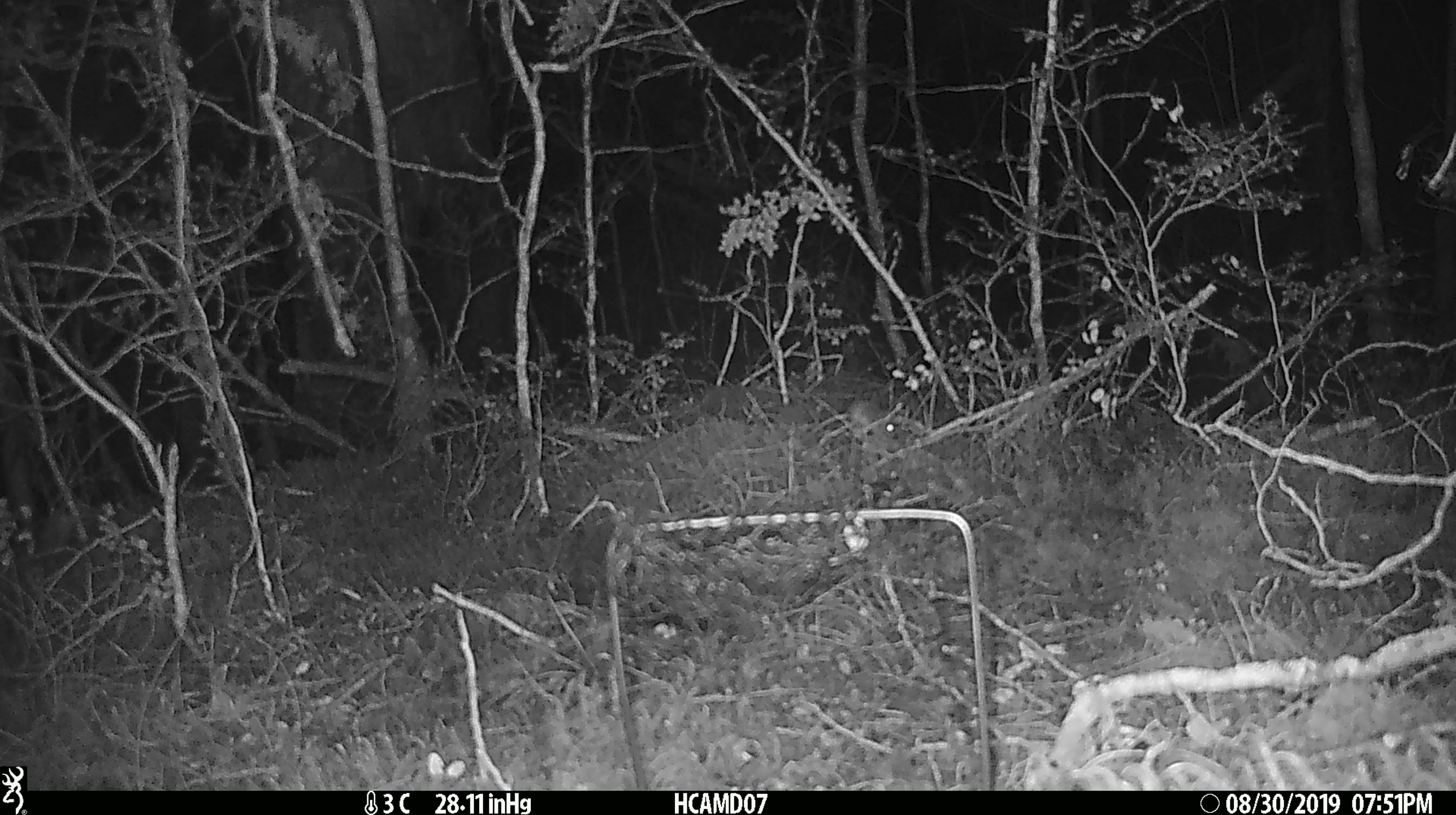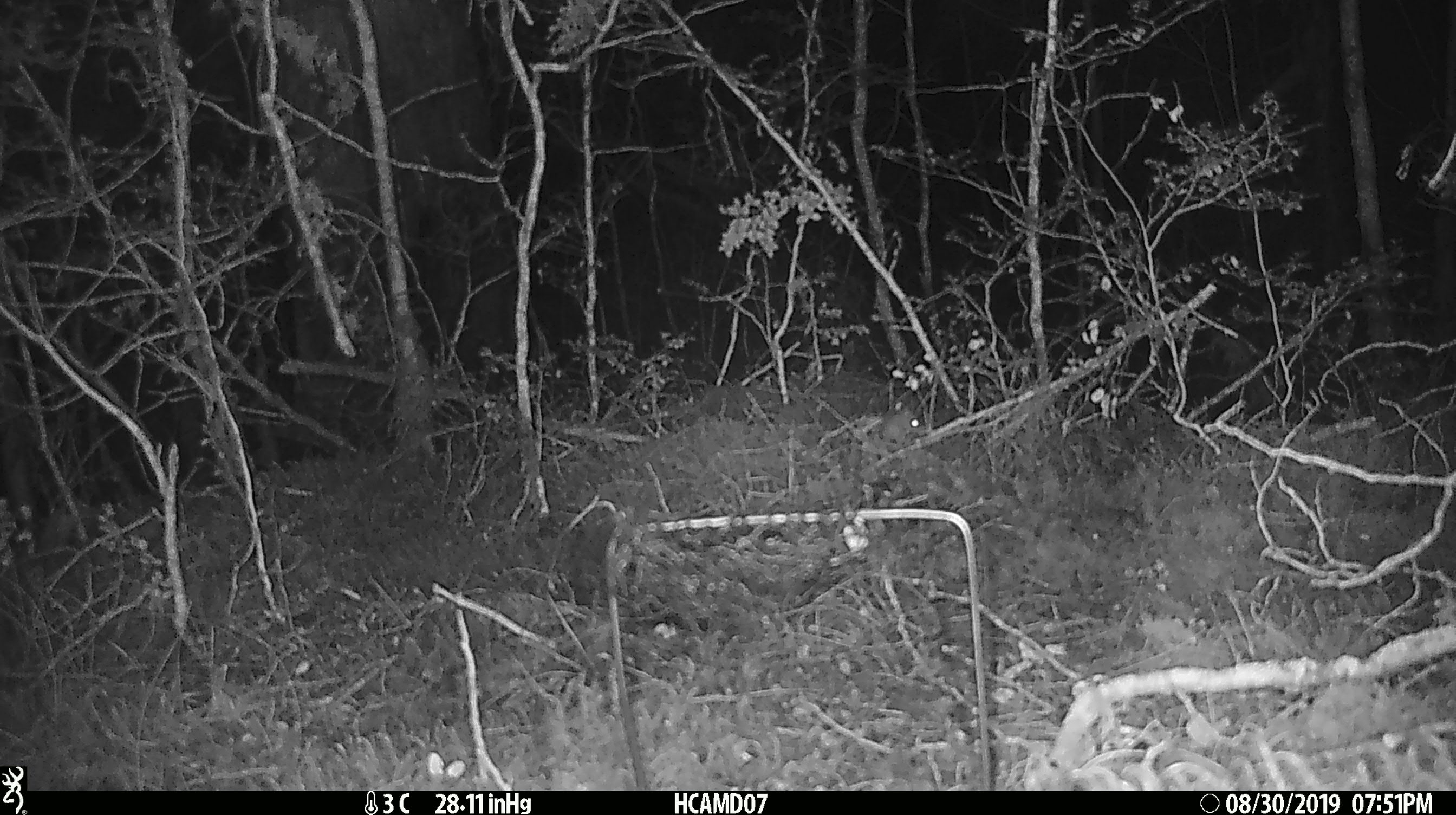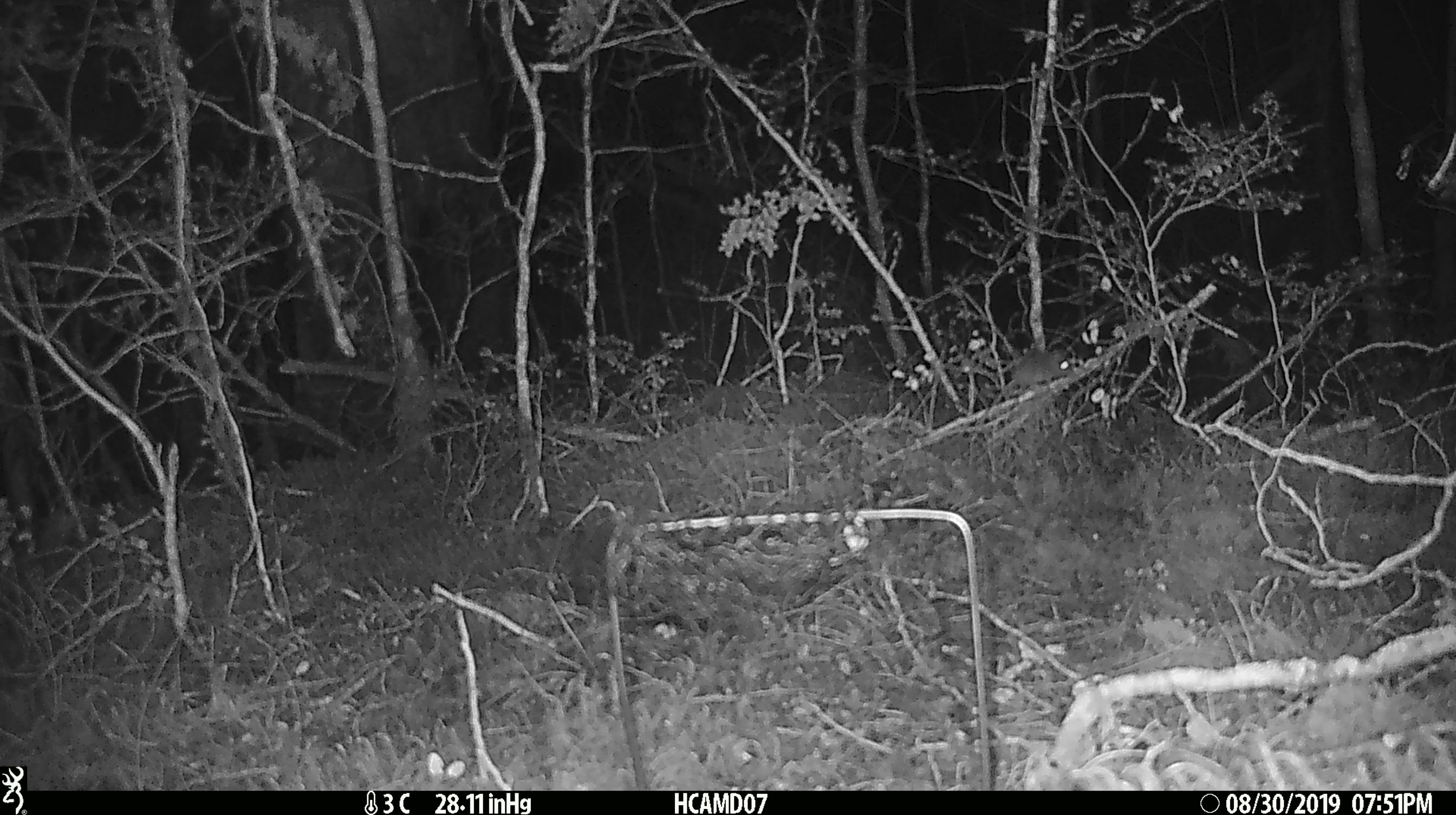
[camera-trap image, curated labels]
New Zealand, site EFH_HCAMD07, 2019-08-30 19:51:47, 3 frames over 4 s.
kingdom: Animalia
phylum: Chordata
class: Mammalia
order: Rodentia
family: Muridae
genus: Mus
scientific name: Mus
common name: mouse